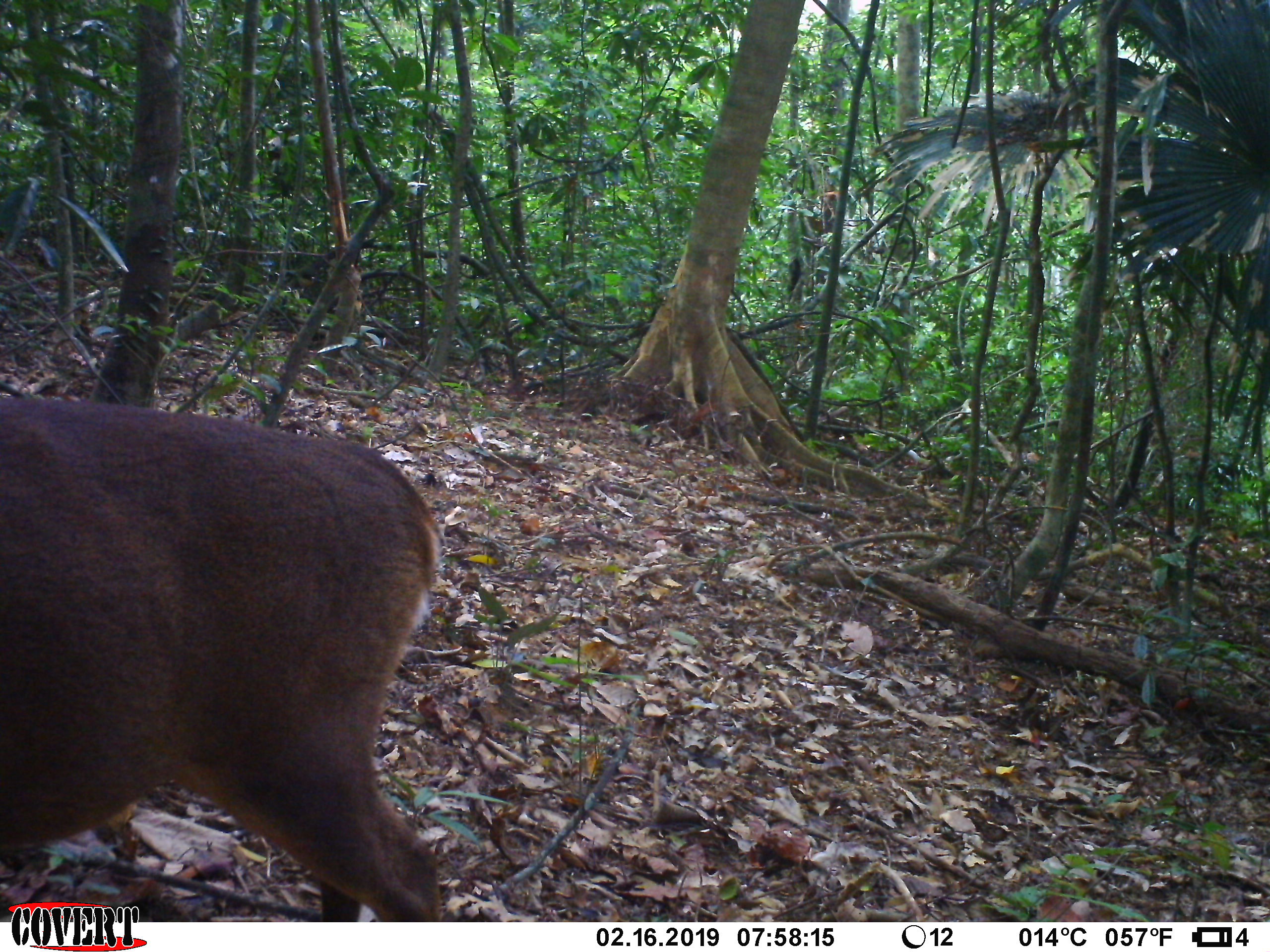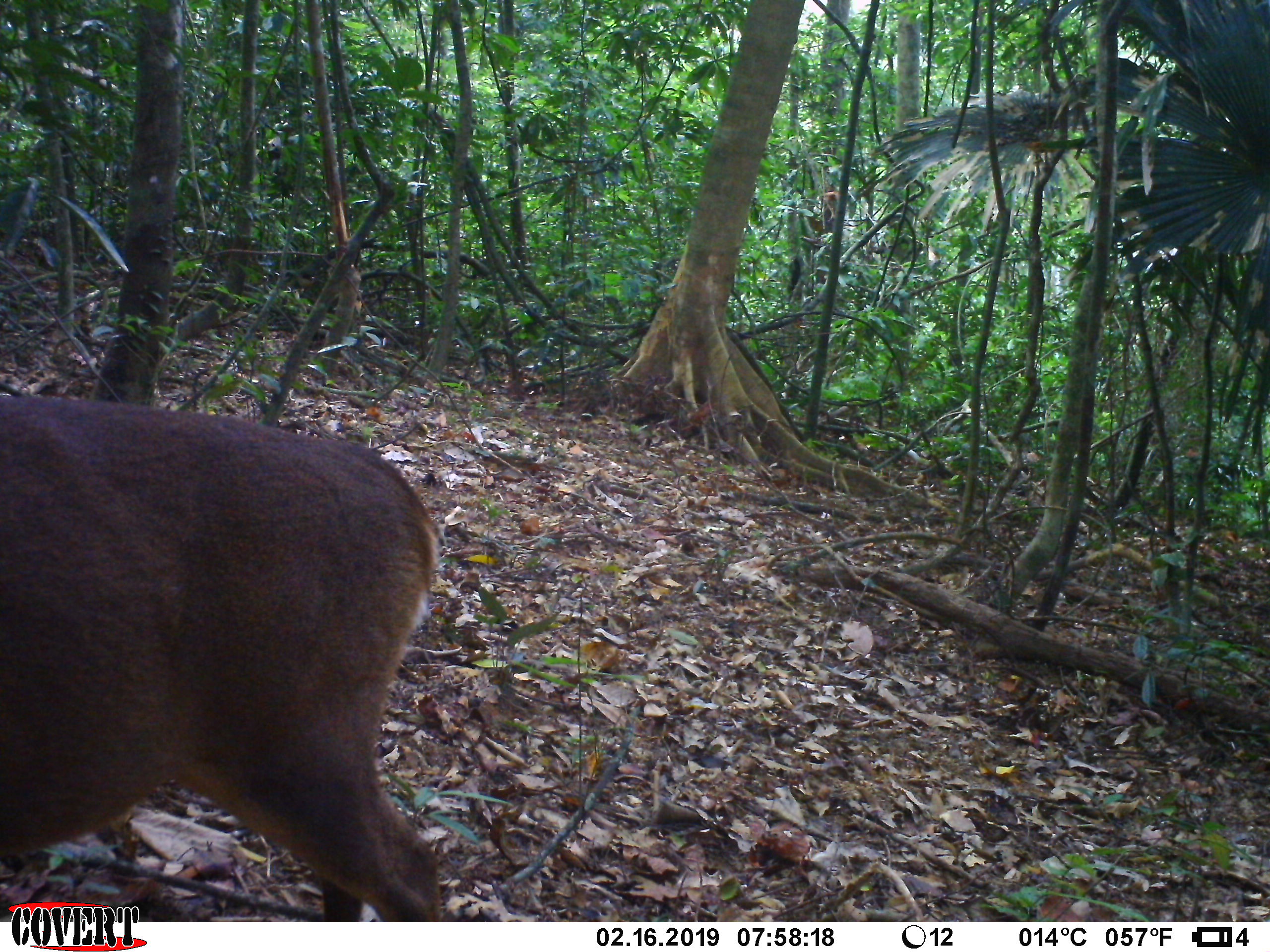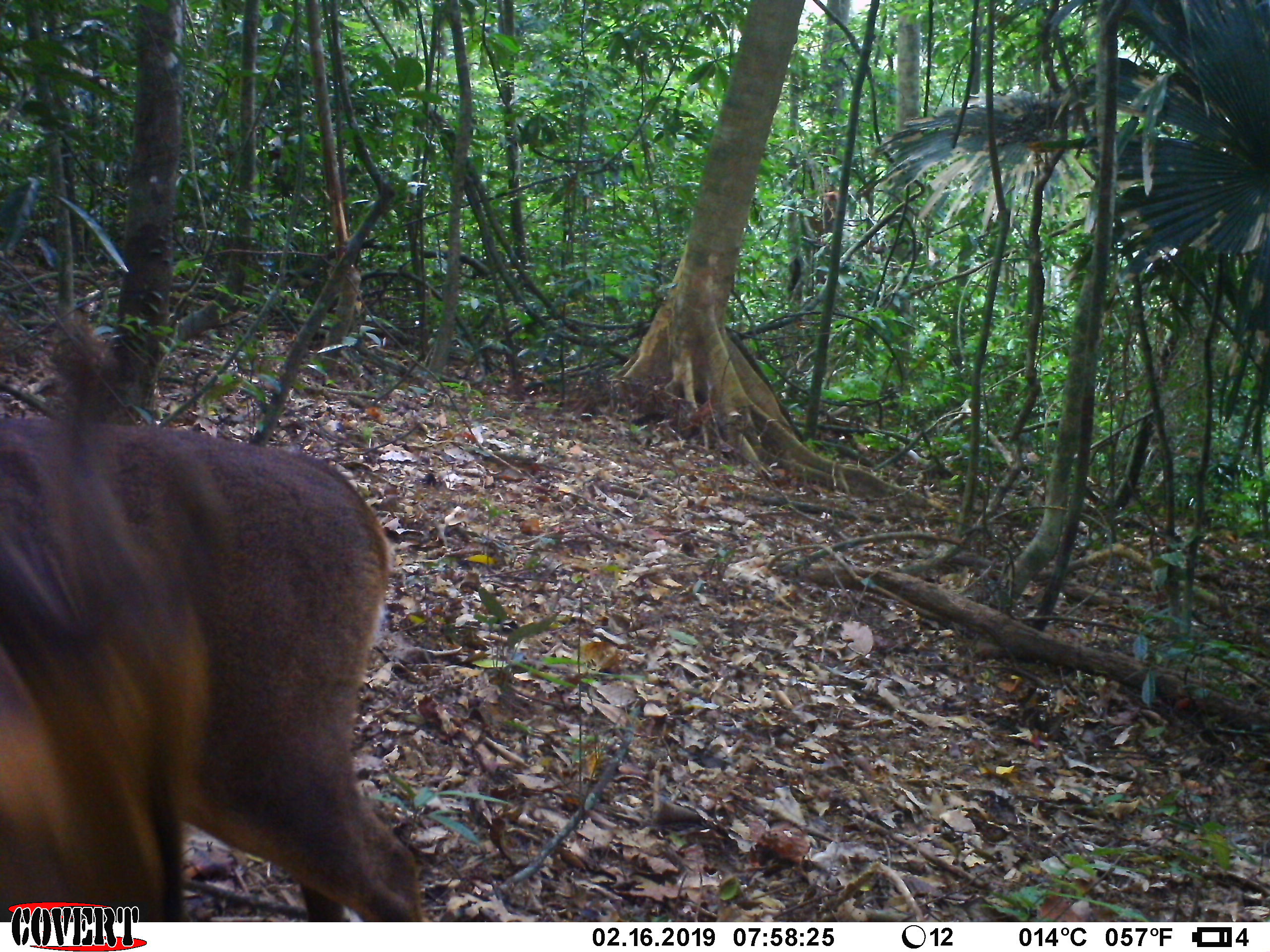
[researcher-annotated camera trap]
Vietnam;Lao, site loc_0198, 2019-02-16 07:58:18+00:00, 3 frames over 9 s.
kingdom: Animalia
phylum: Chordata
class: Mammalia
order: Artiodactyla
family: Cervidae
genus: Muntiacus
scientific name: Muntiacus vuquangensis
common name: large-antlered muntjac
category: large antlered muntjac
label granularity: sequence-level